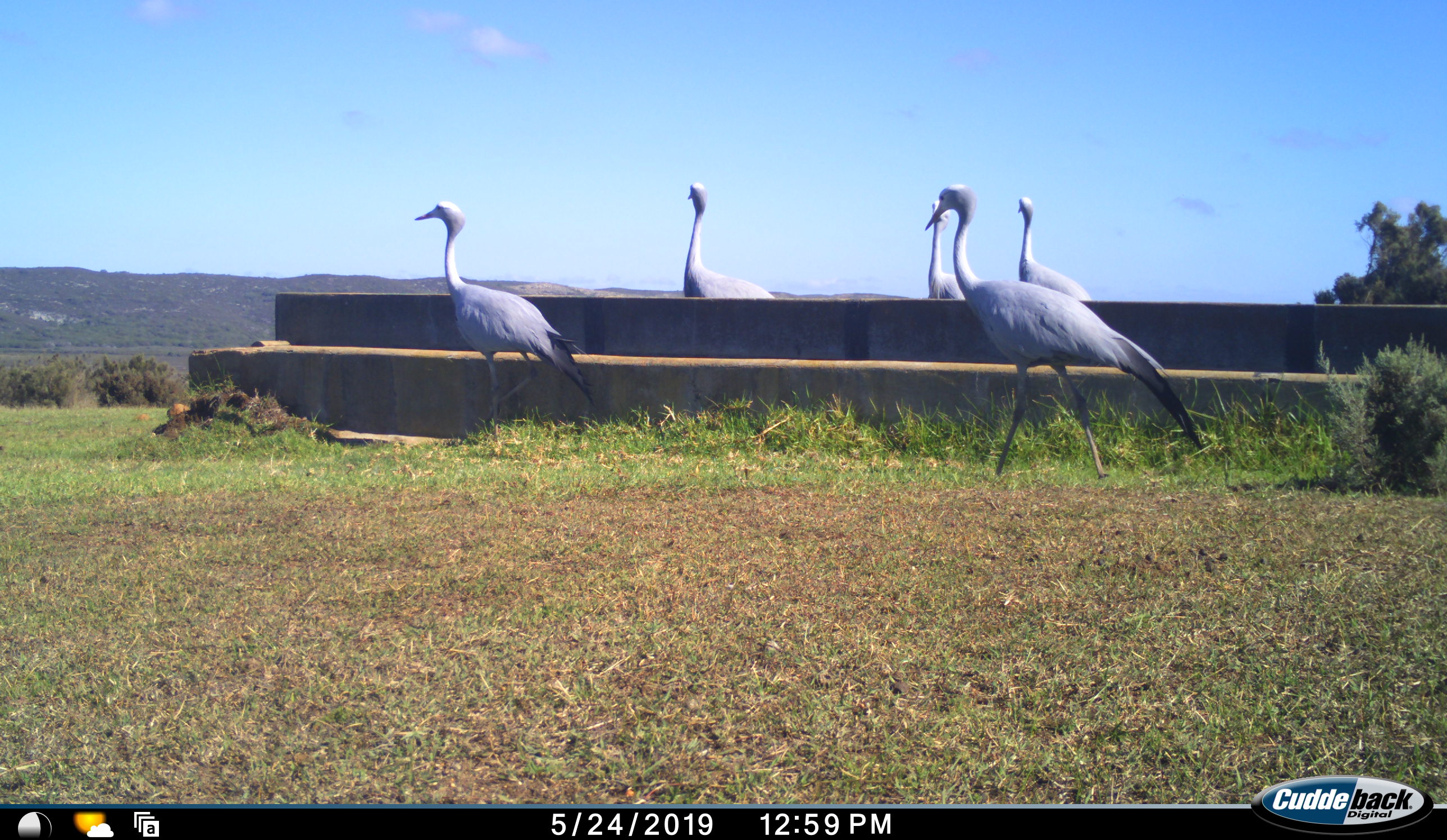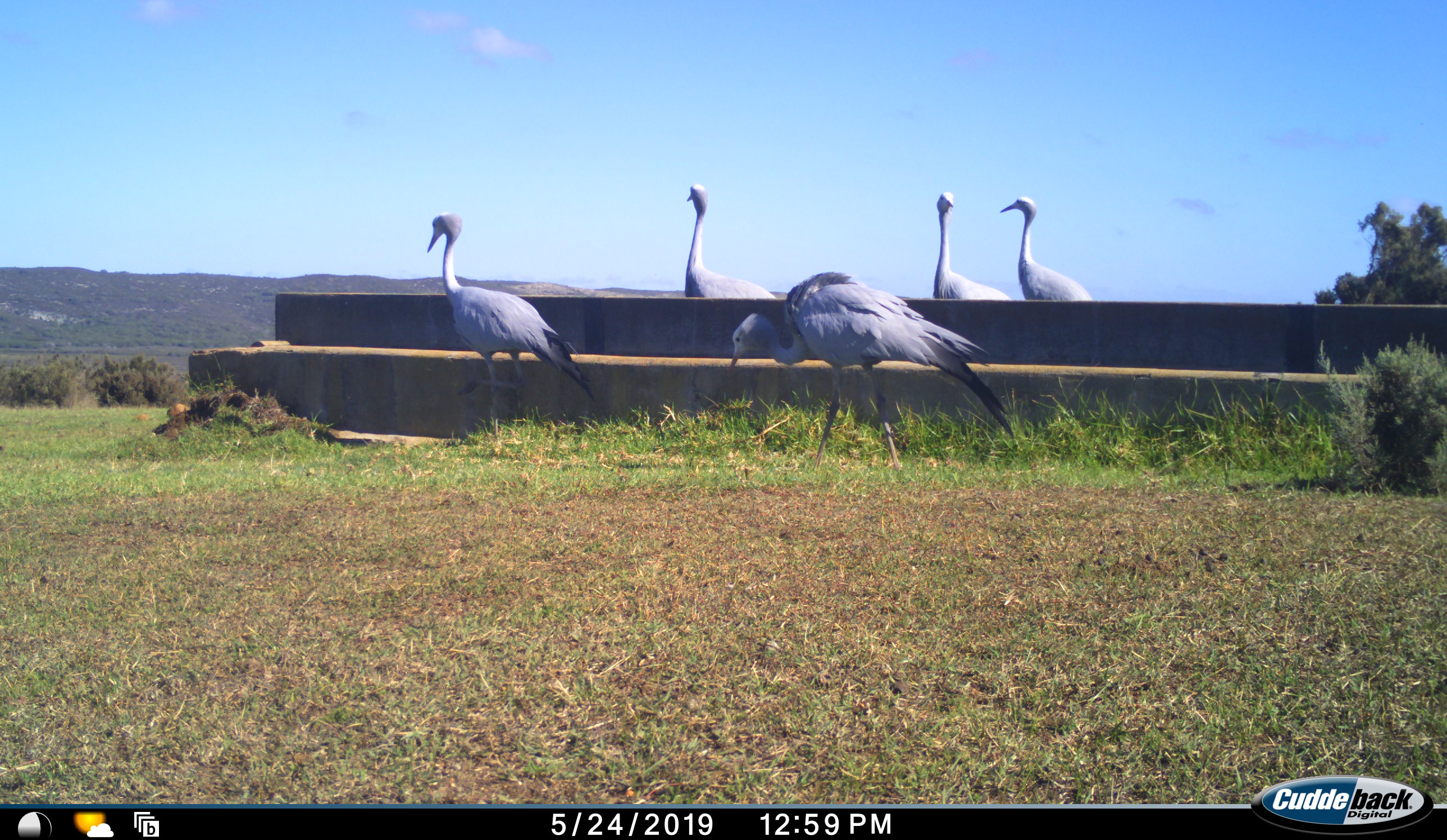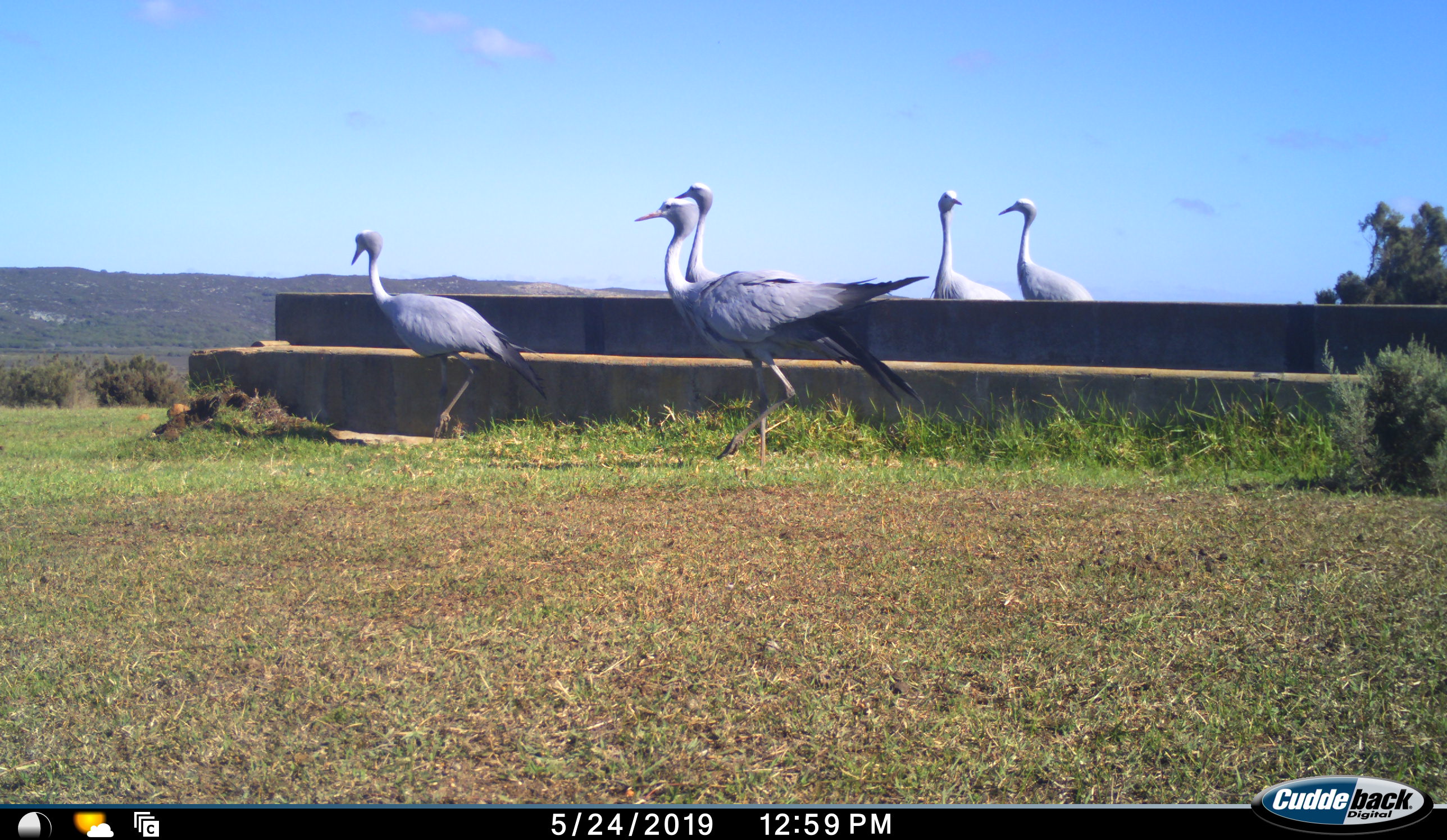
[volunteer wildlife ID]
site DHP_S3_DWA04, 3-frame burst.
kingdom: Animalia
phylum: Chordata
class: Aves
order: Gruiformes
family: Gruidae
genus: Anthropoides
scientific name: Anthropoides paradiseus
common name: blue crane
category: craneblue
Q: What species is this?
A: Craneblue (blue crane) (Anthropoides paradiseus).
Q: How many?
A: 5.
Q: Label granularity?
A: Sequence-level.